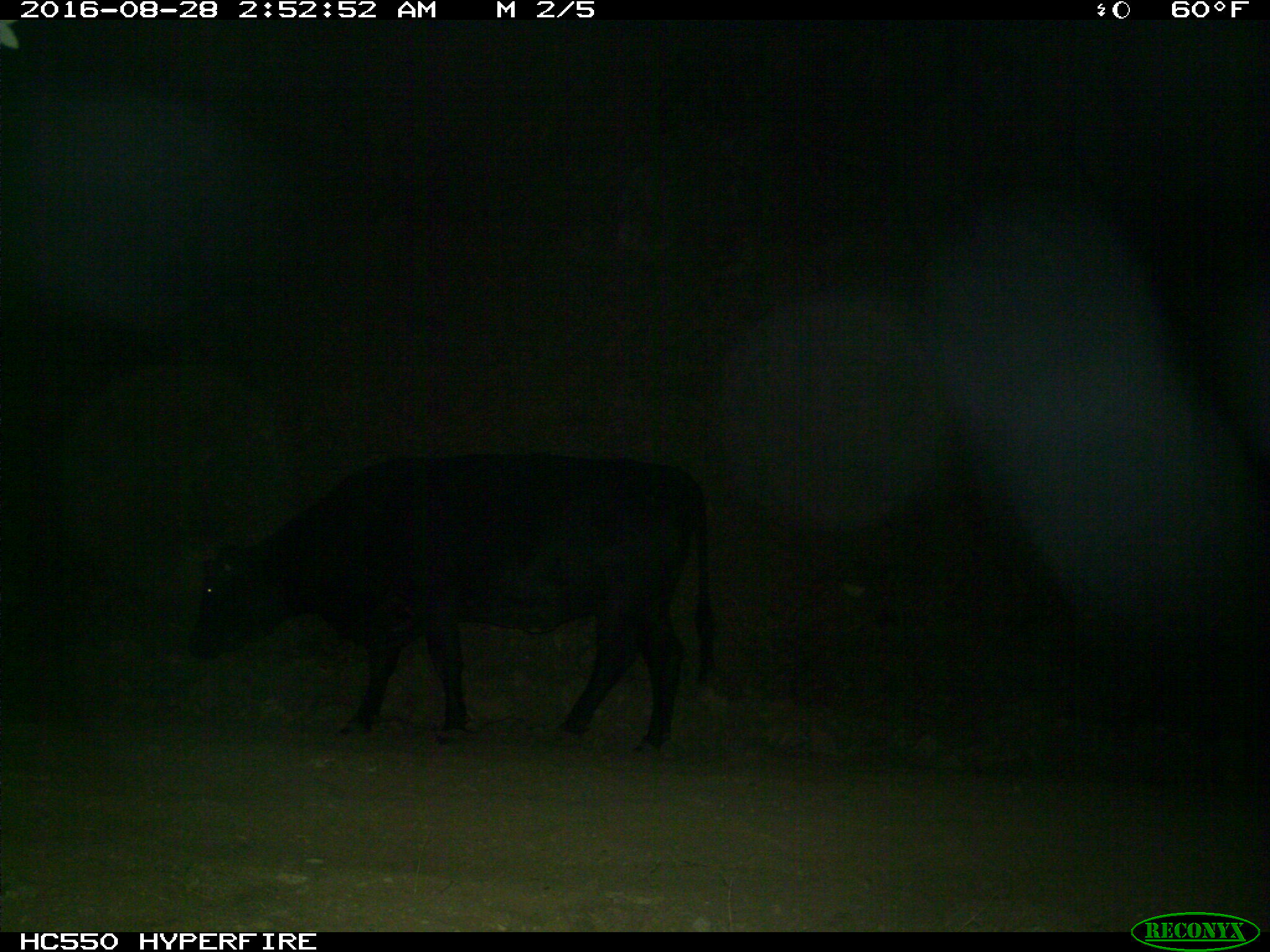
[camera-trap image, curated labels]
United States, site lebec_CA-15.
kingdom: Animalia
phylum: Chordata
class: Mammalia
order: Artiodactyla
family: Bovidae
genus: Bos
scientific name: Bos taurus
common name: domestic cow